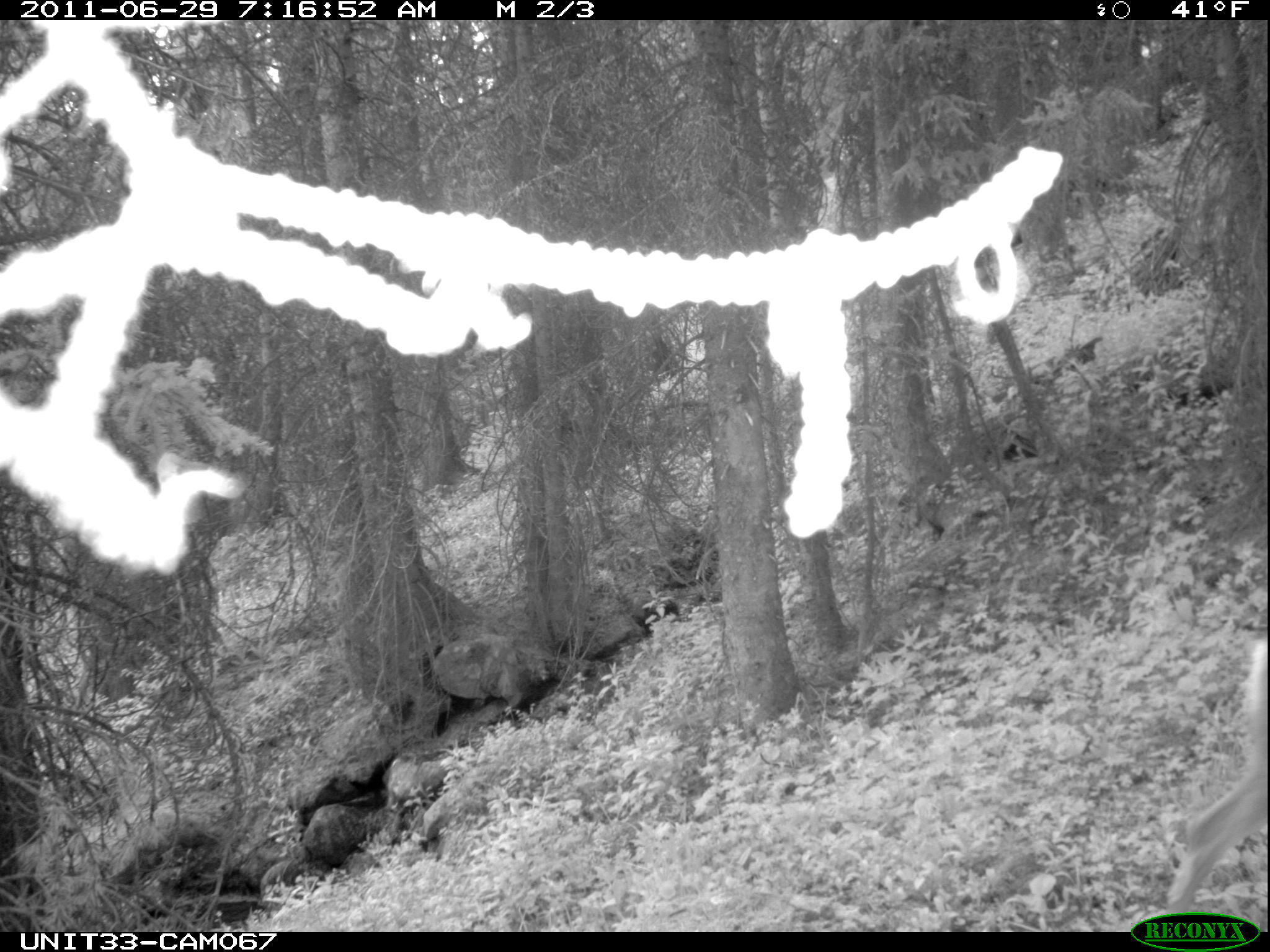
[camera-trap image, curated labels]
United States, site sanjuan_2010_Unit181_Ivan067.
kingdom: Animalia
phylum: Chordata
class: Mammalia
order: Artiodactyla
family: Cervidae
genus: Odocoileus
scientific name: Odocoileus hemionus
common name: mule deer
Odocoileus hemionus (mule deer).